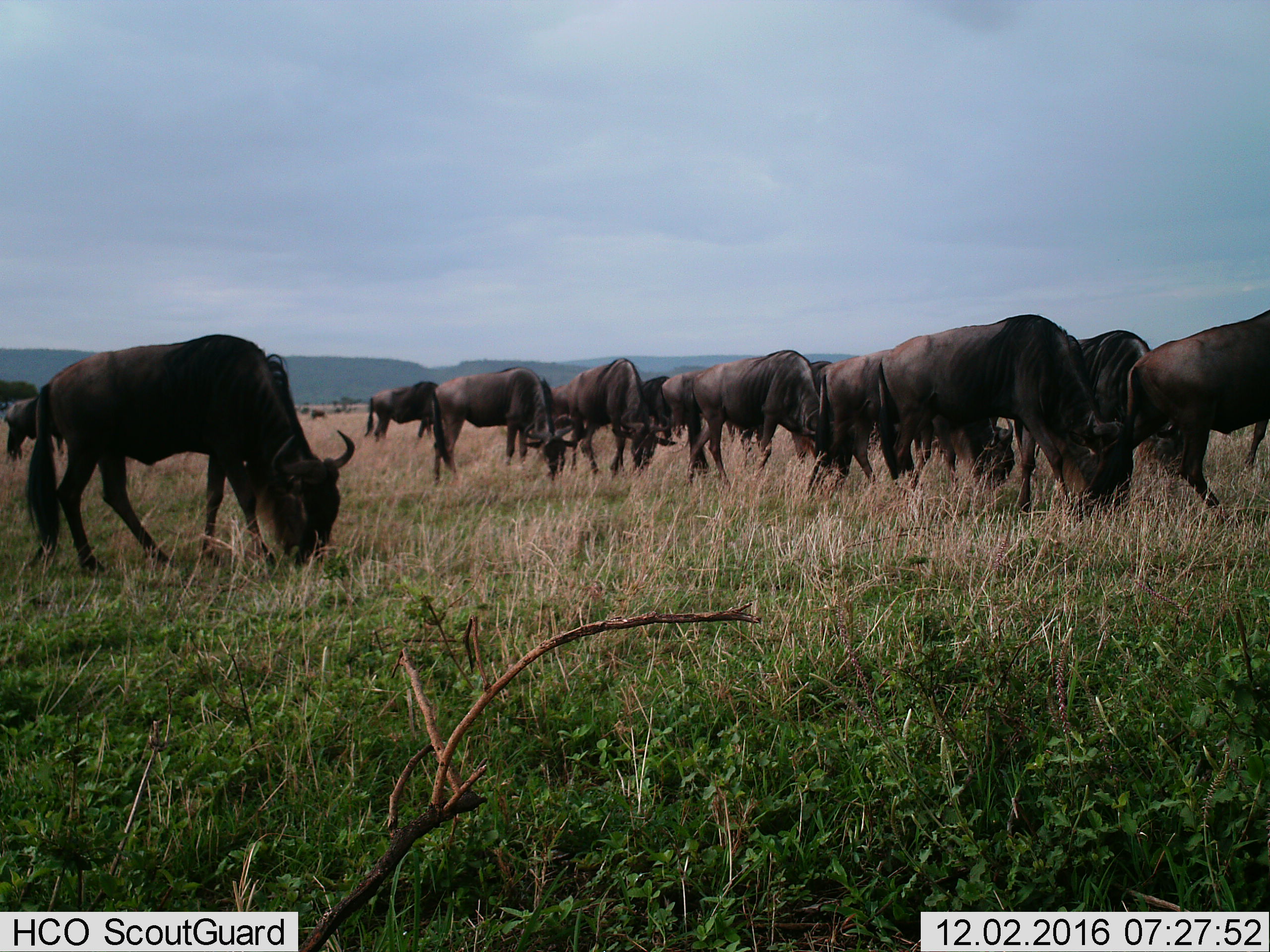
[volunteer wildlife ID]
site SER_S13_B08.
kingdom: Animalia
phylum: Chordata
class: Mammalia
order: Artiodactyla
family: Bovidae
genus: Connochaetes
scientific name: Connochaetes taurinus taurinus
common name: blue wildebeest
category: wildebeestblue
Wildebeestblue (blue wildebeest) (Connochaetes taurinus taurinus), count 11-50. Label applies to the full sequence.